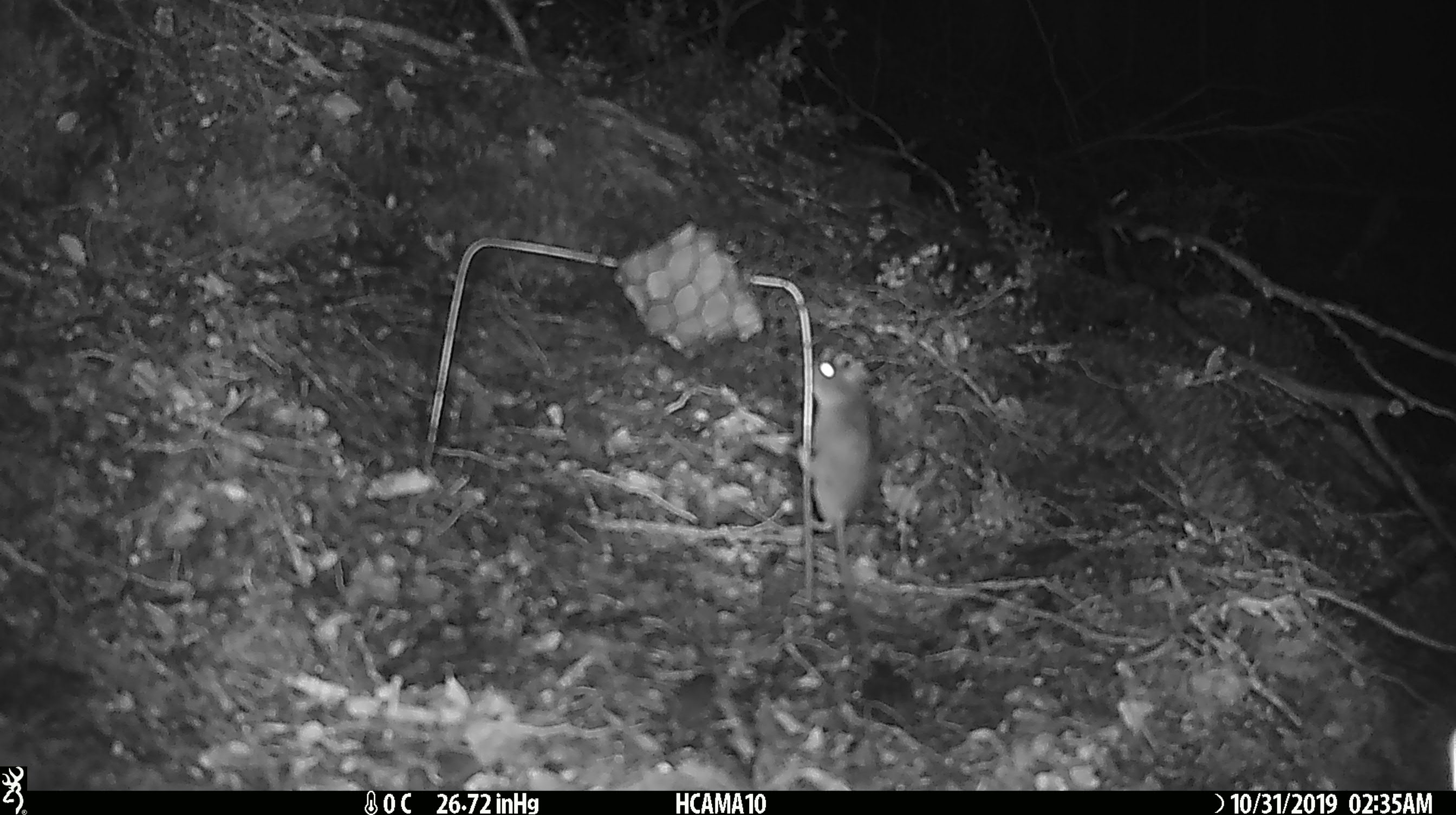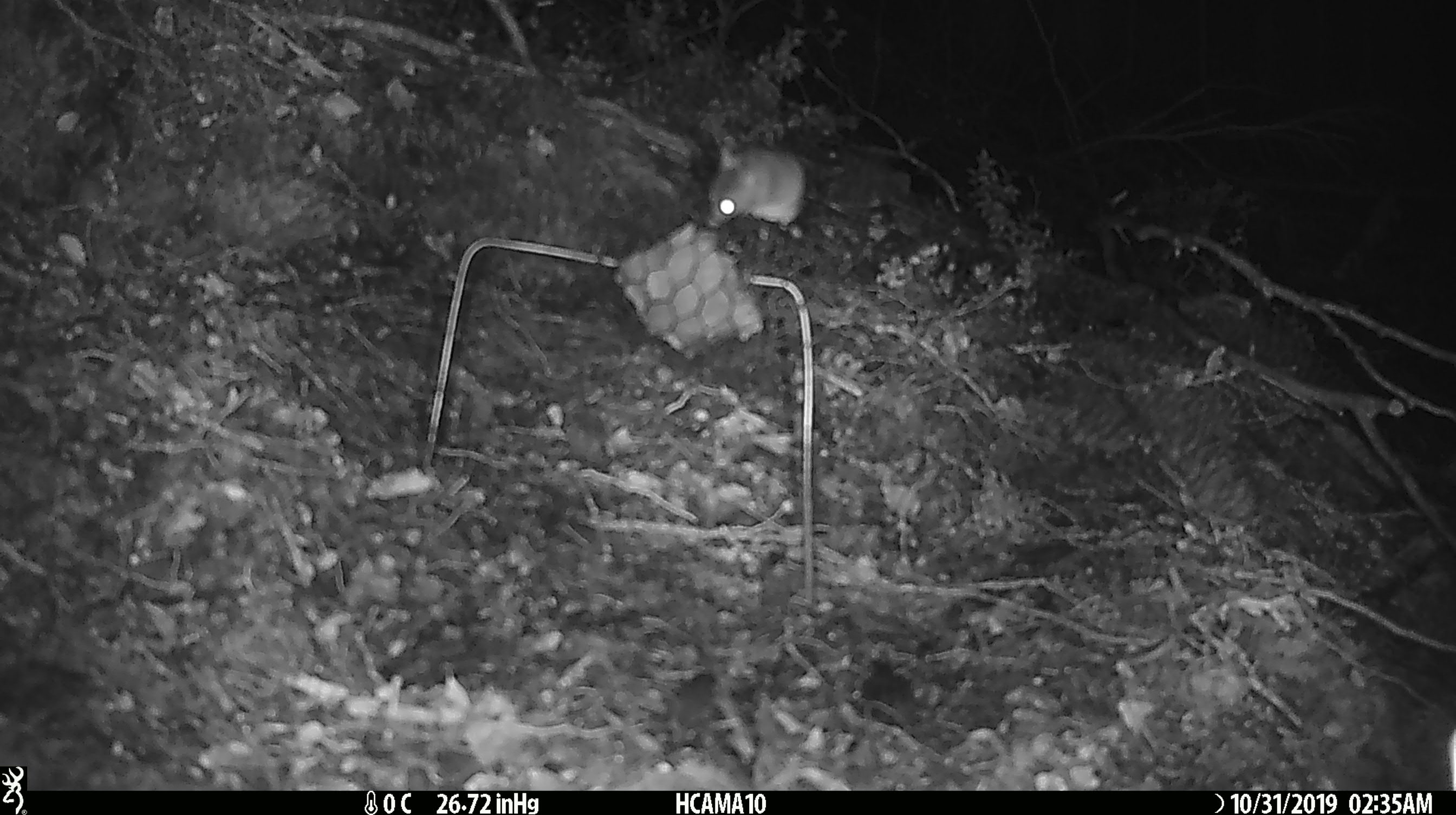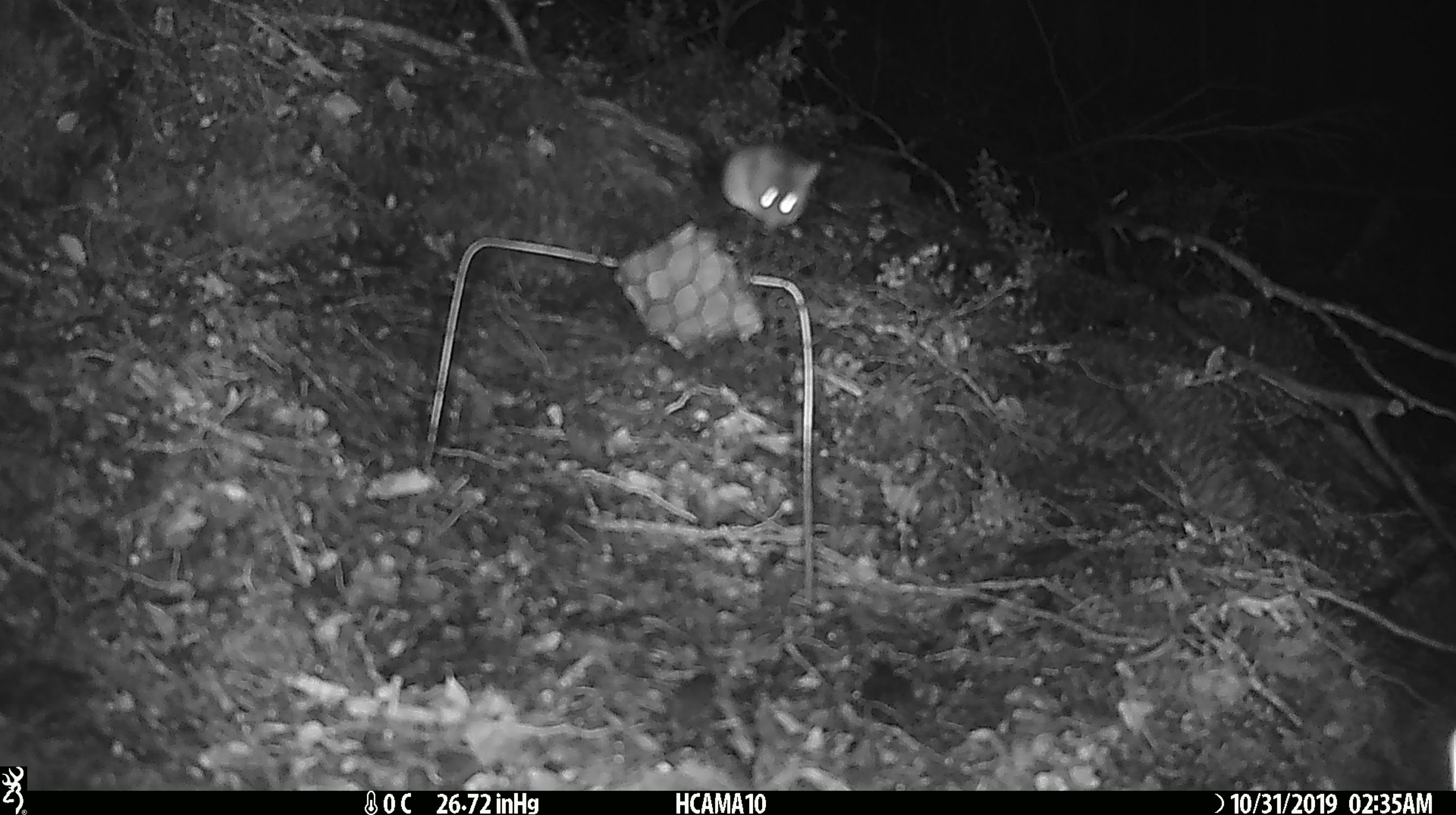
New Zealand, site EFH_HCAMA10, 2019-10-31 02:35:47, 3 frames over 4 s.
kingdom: Animalia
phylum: Chordata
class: Mammalia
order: Rodentia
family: Muridae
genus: Mus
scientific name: Mus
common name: mouse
Mouse (Mus).